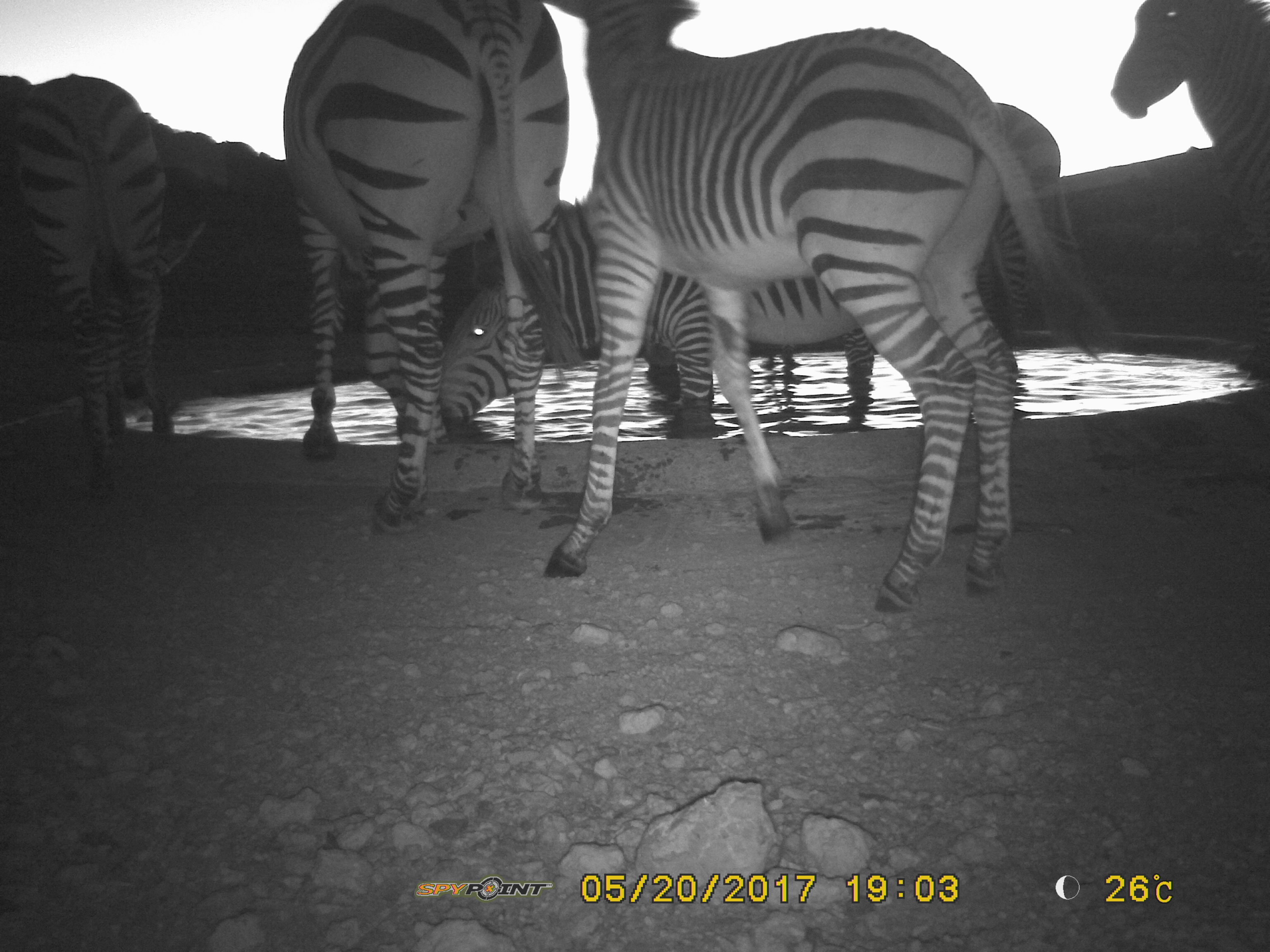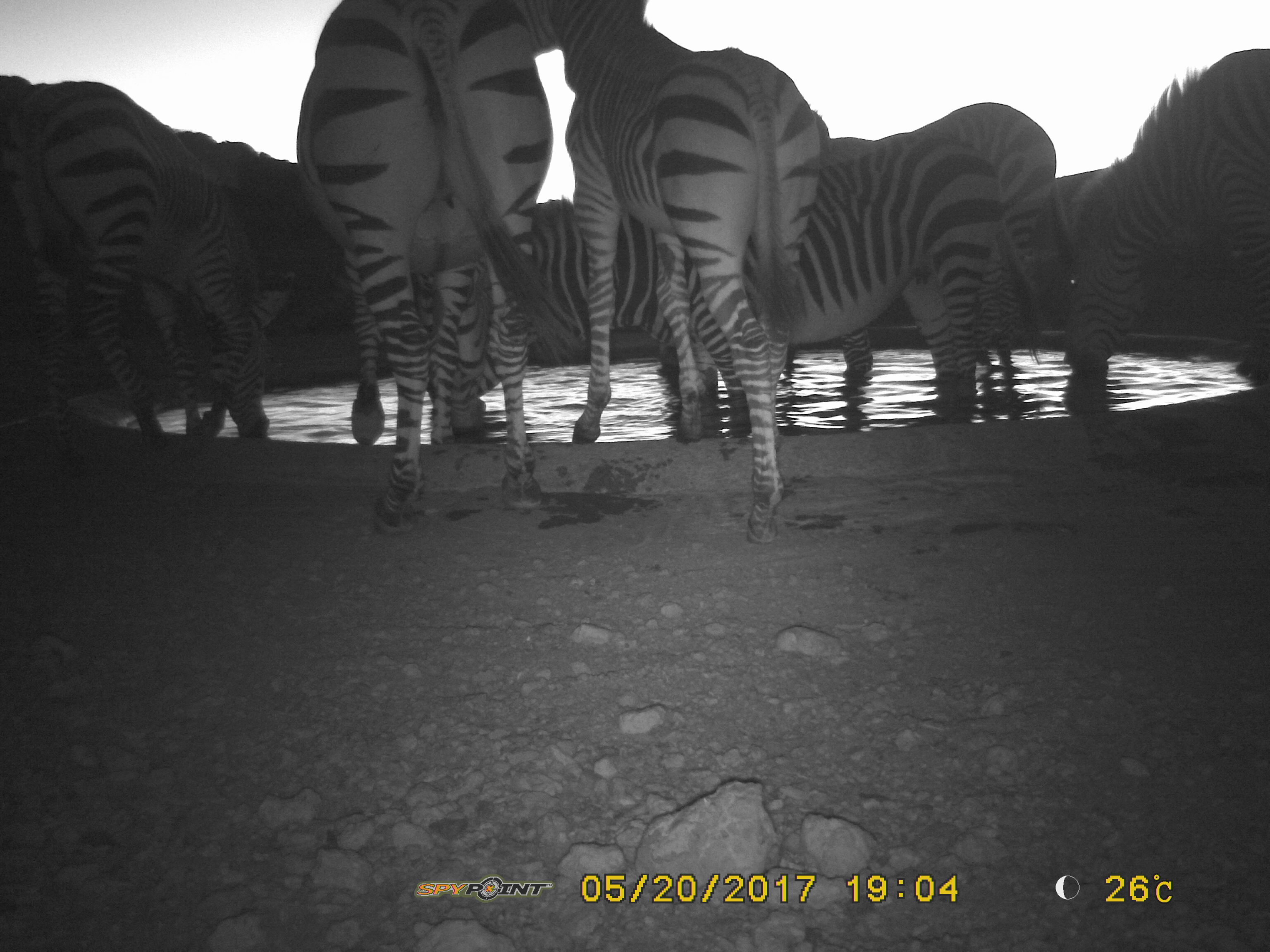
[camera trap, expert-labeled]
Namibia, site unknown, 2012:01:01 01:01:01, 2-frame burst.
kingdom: Animalia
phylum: Chordata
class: Mammalia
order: Perissodactyla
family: Equidae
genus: Equus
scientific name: Equus zebra hartmannae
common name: hartmann's mountain zebra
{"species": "Equus zebra hartmannae (hartmann's mountain zebra)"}